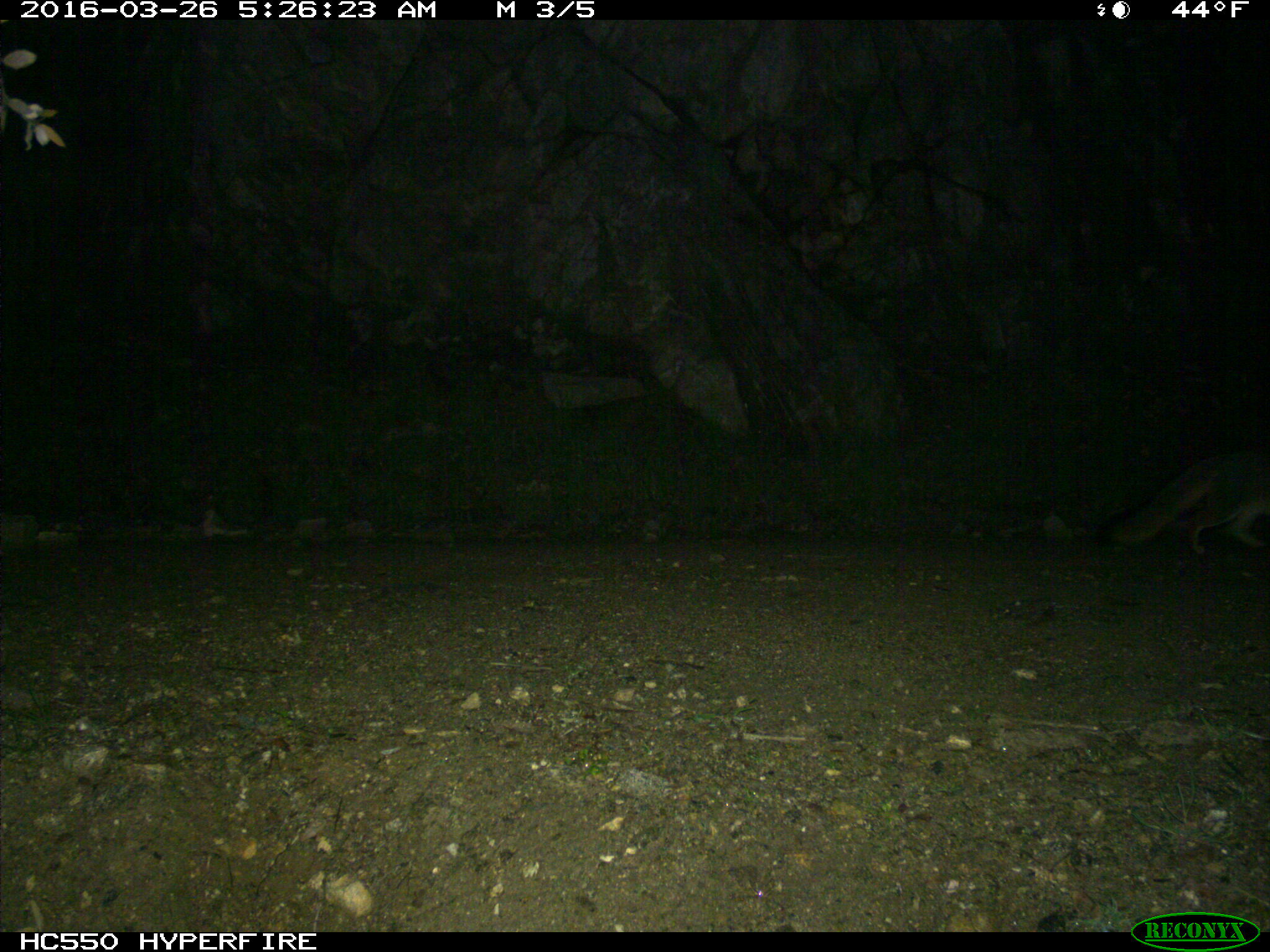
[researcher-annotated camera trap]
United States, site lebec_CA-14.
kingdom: Animalia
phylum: Chordata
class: Mammalia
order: Carnivora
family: Canidae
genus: Urocyon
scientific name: Urocyon cinereoargenteus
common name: gray fox